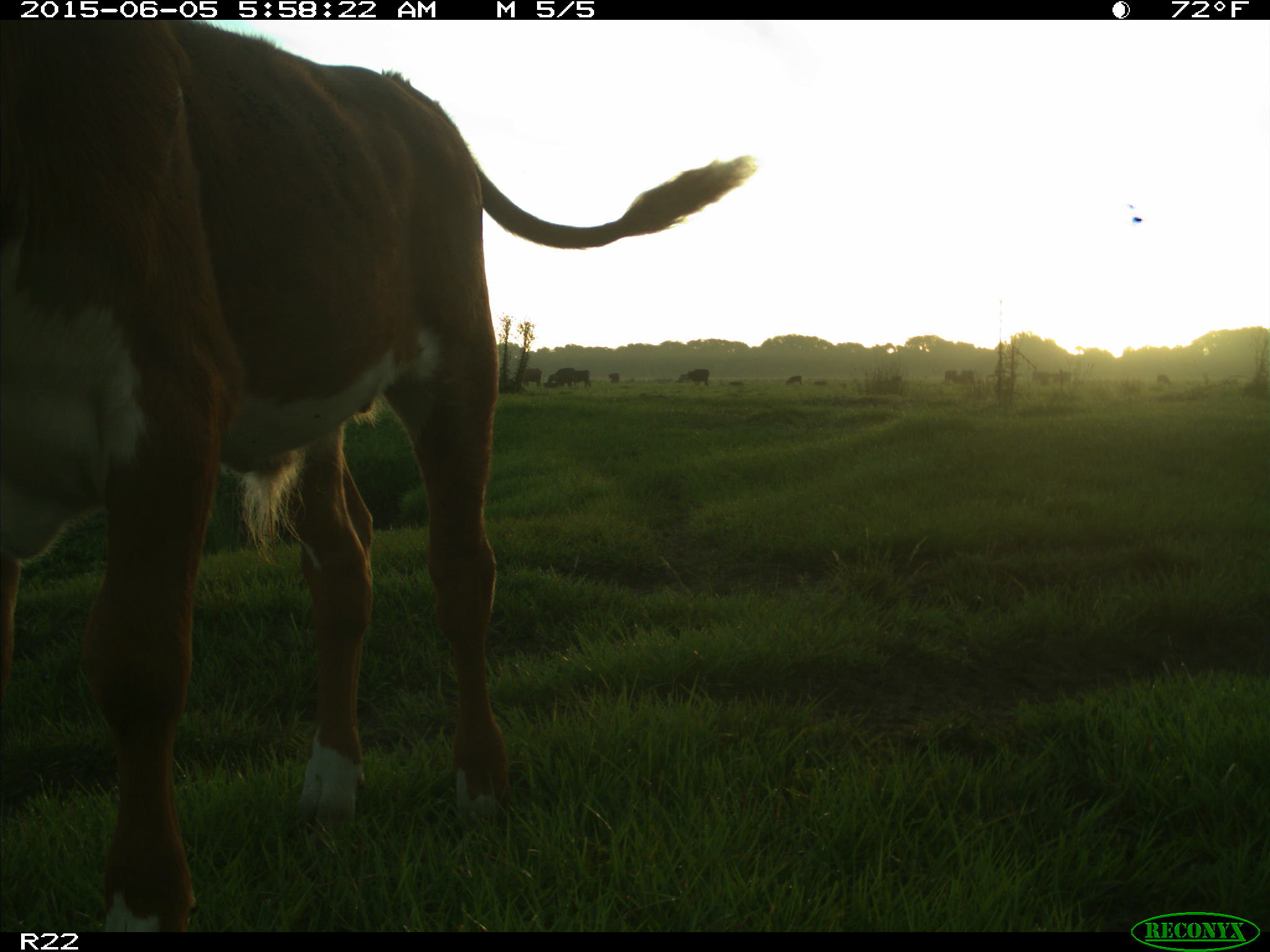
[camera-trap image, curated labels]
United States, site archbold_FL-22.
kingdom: Animalia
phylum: Chordata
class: Mammalia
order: Artiodactyla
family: Bovidae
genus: Bos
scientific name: Bos taurus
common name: domestic cow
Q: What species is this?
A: Bos taurus (domestic cow).